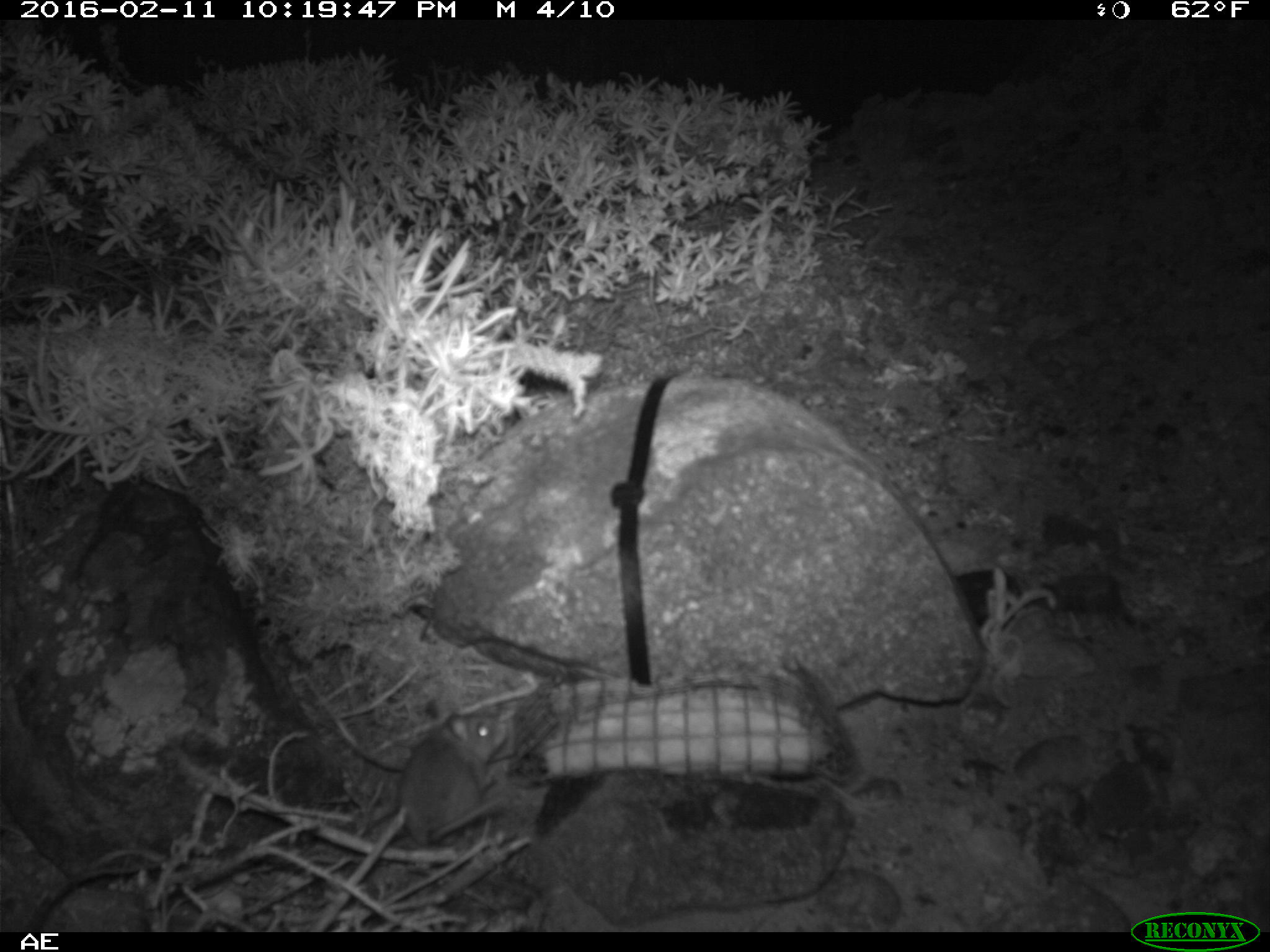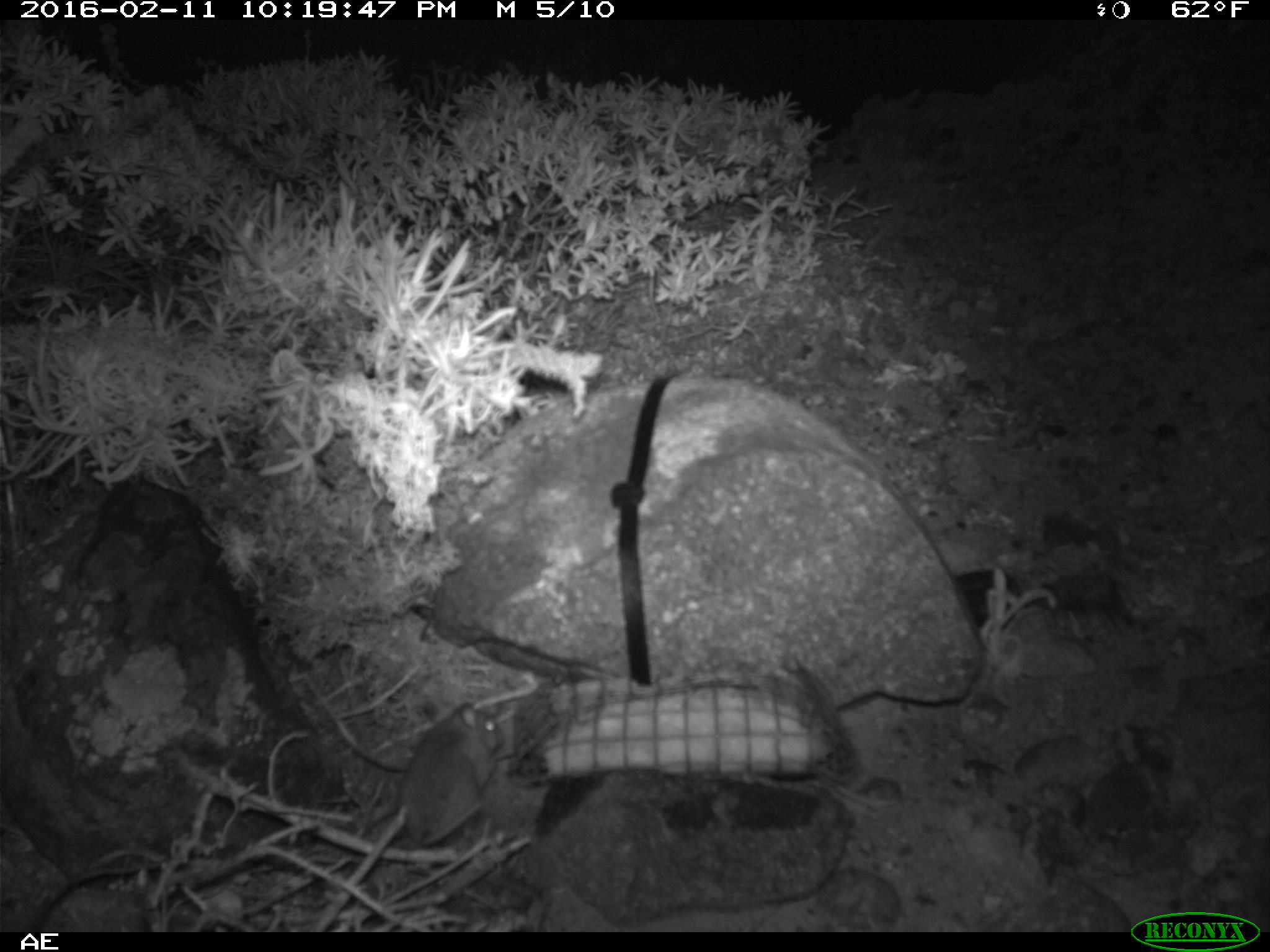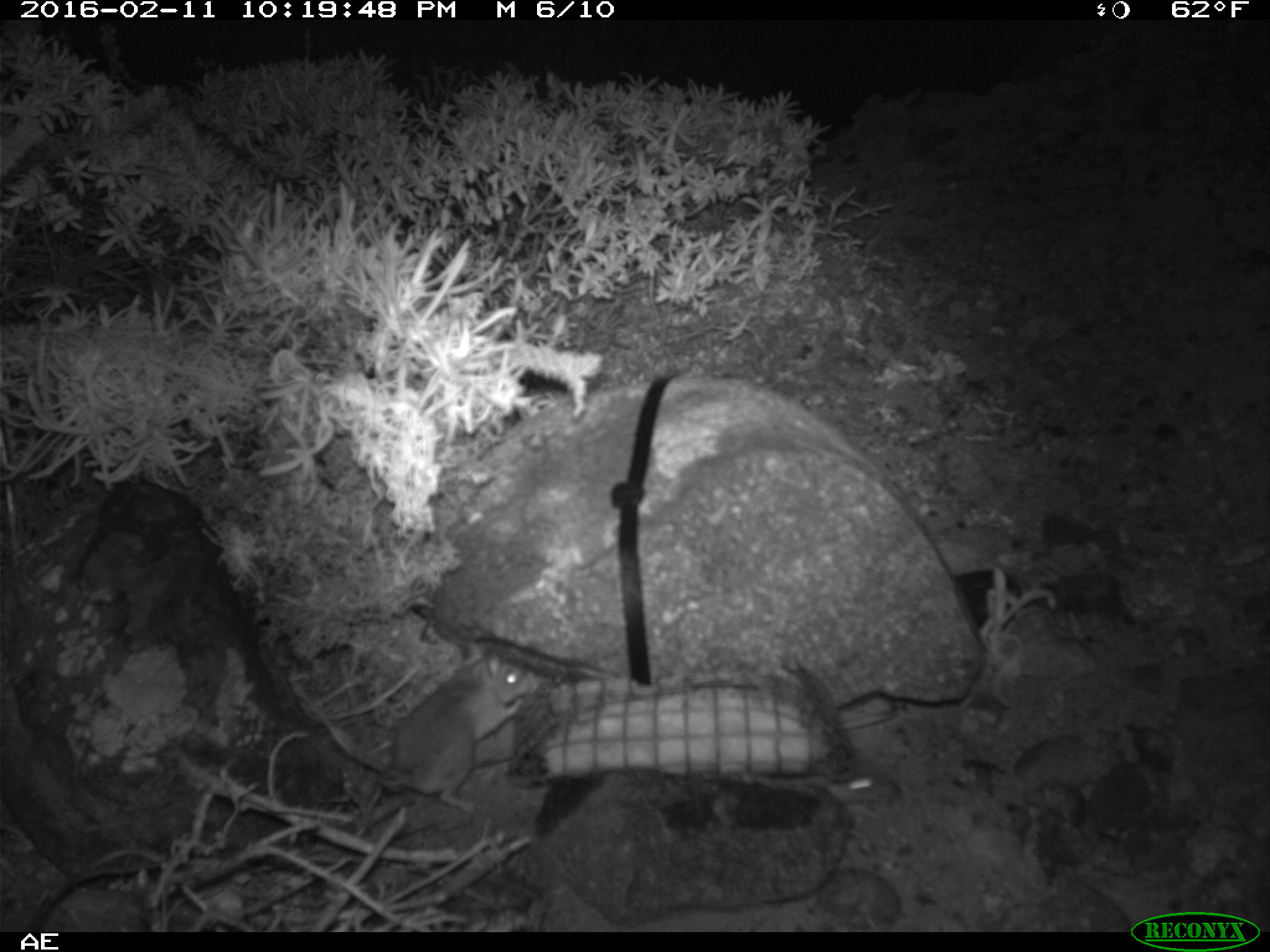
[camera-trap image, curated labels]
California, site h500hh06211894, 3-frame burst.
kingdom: Animalia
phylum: Chordata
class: Mammalia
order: Rodentia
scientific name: Rodentia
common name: rodent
Rodent (Rodentia).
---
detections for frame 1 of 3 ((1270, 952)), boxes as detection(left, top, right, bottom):
rodent: detection(399, 707, 507, 843)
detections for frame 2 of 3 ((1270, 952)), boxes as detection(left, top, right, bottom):
rodent: detection(395, 701, 500, 846)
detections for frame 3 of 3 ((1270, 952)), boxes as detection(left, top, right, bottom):
rodent: detection(375, 641, 533, 813)